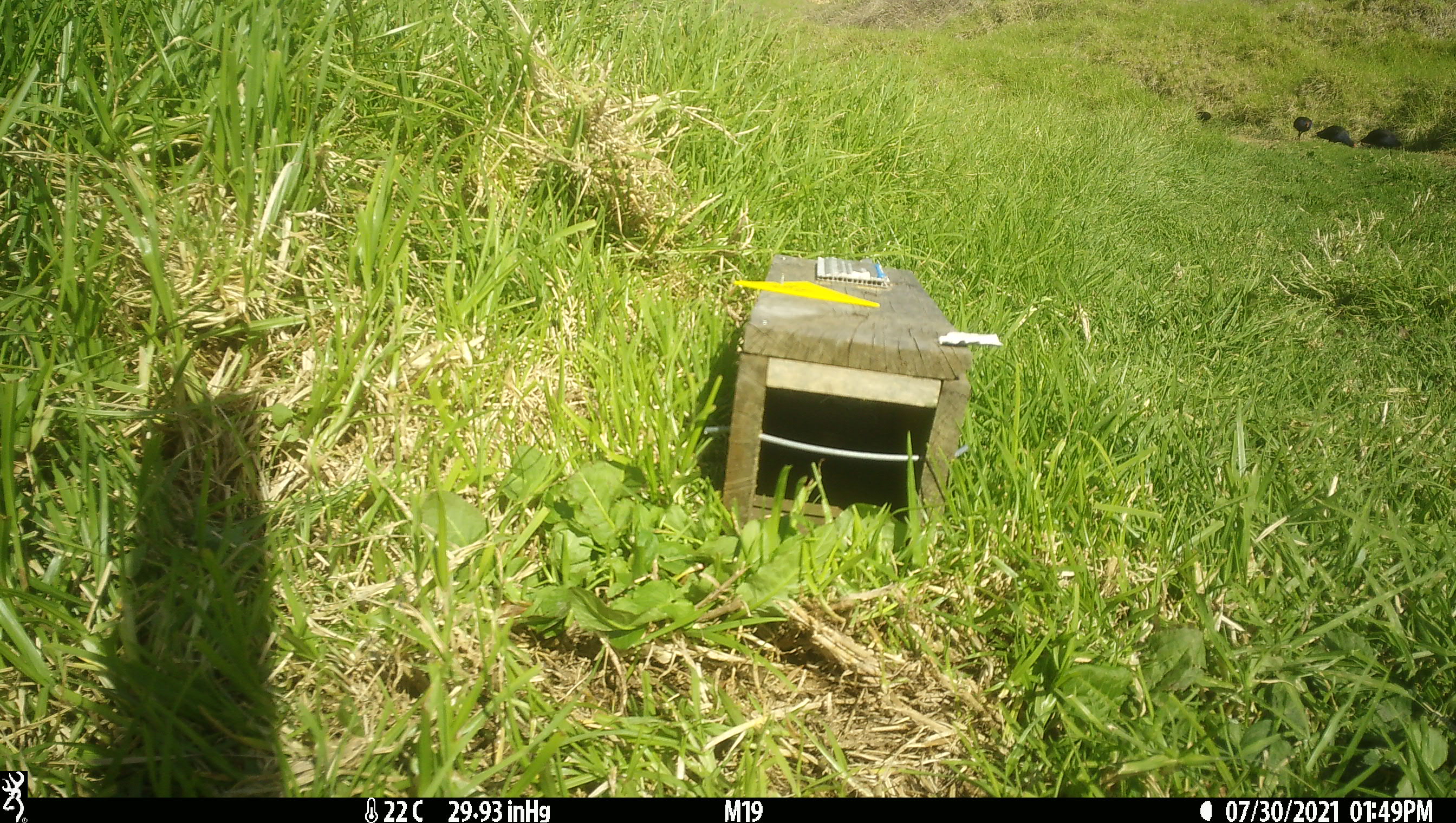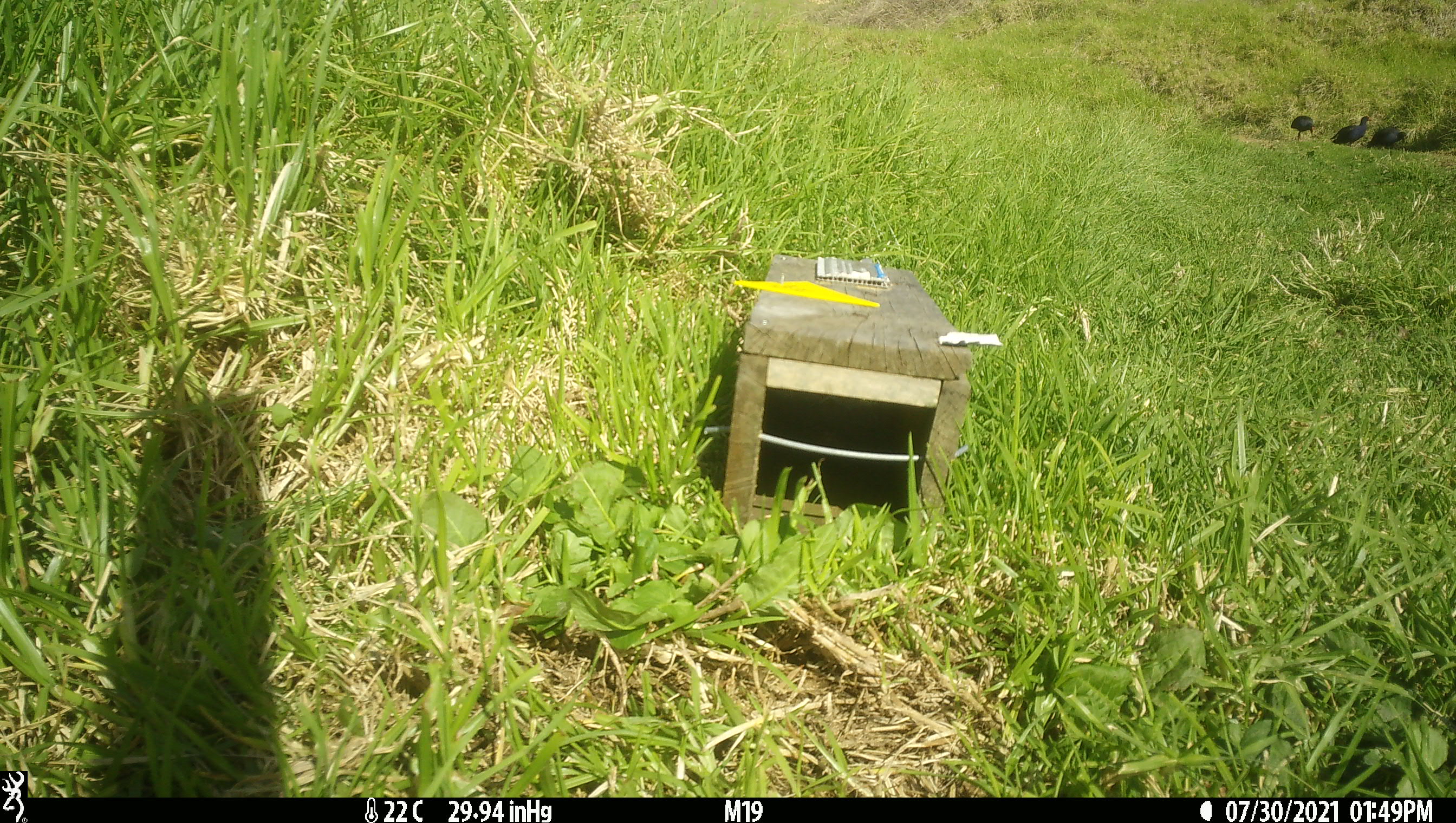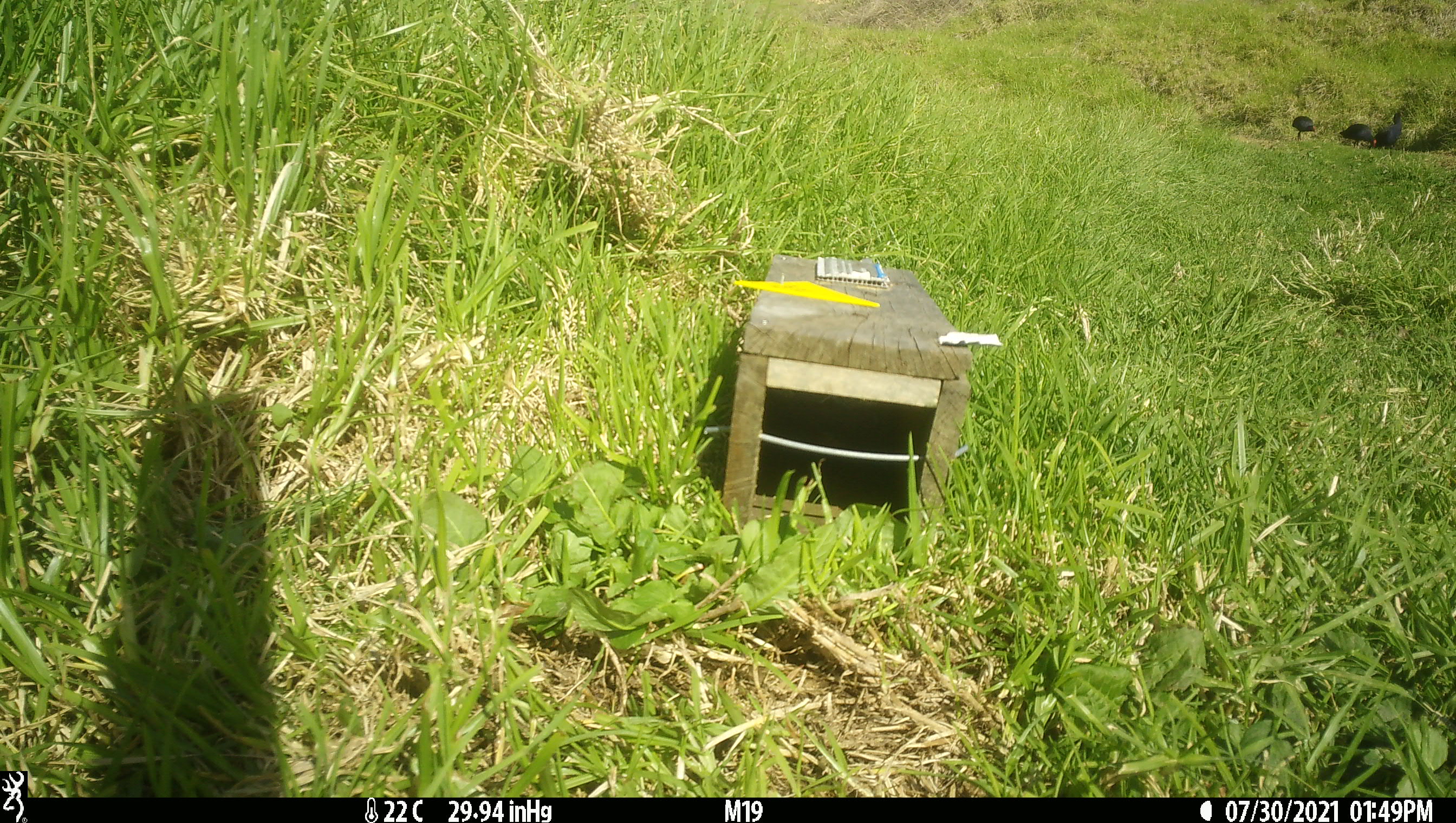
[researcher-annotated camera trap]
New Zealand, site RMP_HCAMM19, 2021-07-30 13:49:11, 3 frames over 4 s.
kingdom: Animalia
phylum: Chordata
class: Aves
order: Gruiformes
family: Rallidae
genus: Porphyrio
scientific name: Porphyrio melanotus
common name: australasian swamphen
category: pukeko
Pukeko (australasian swamphen) (Porphyrio melanotus).